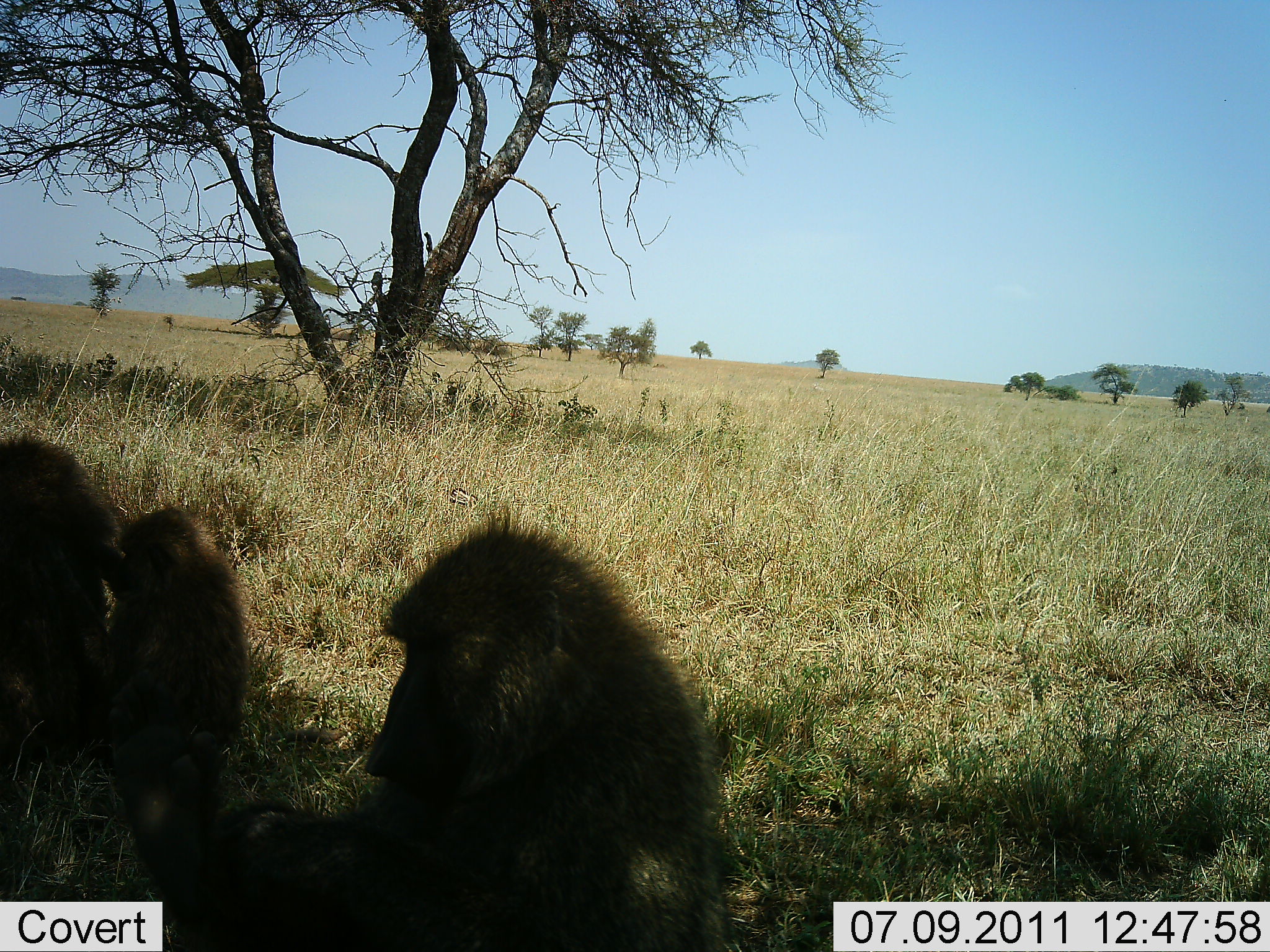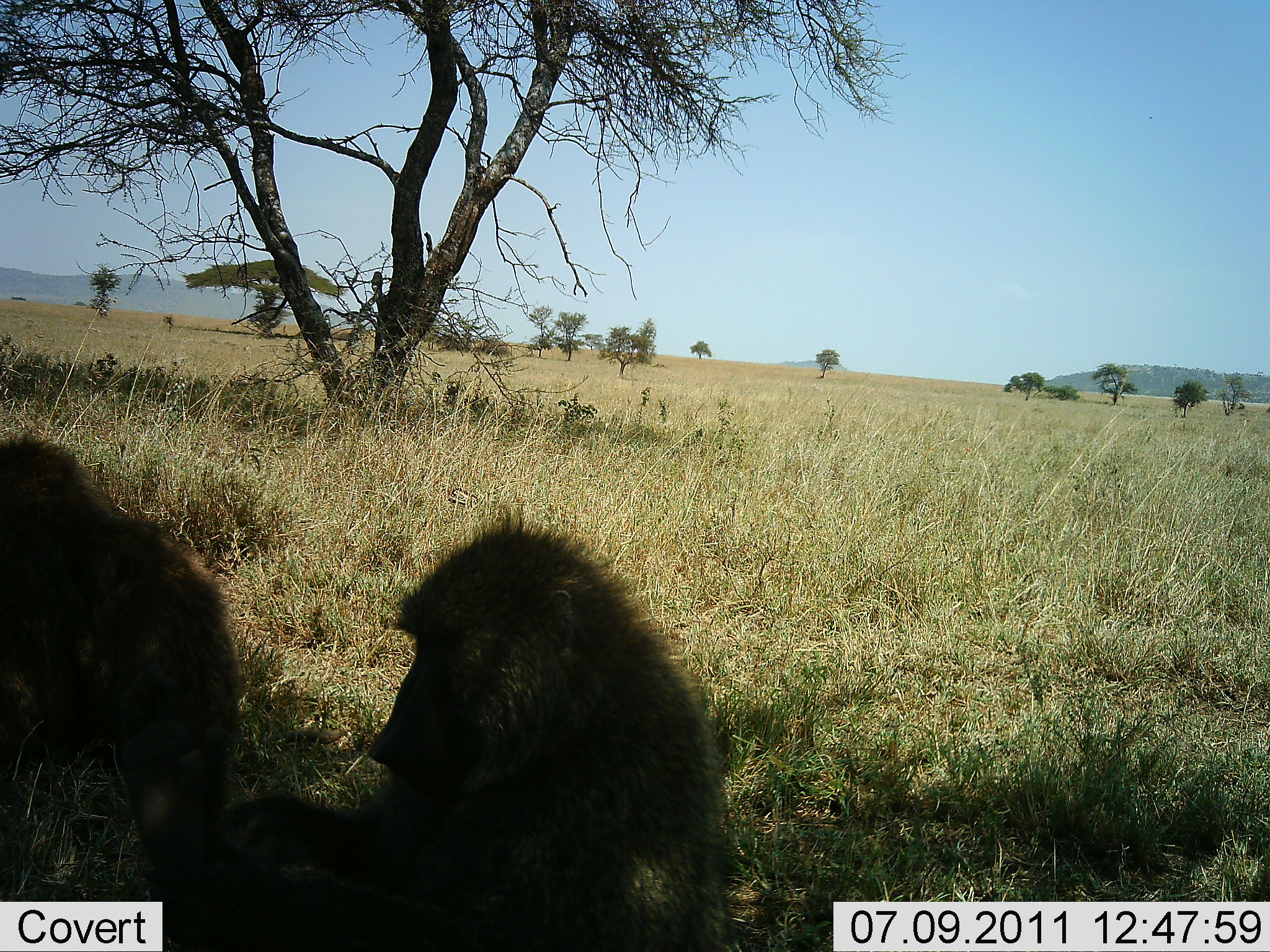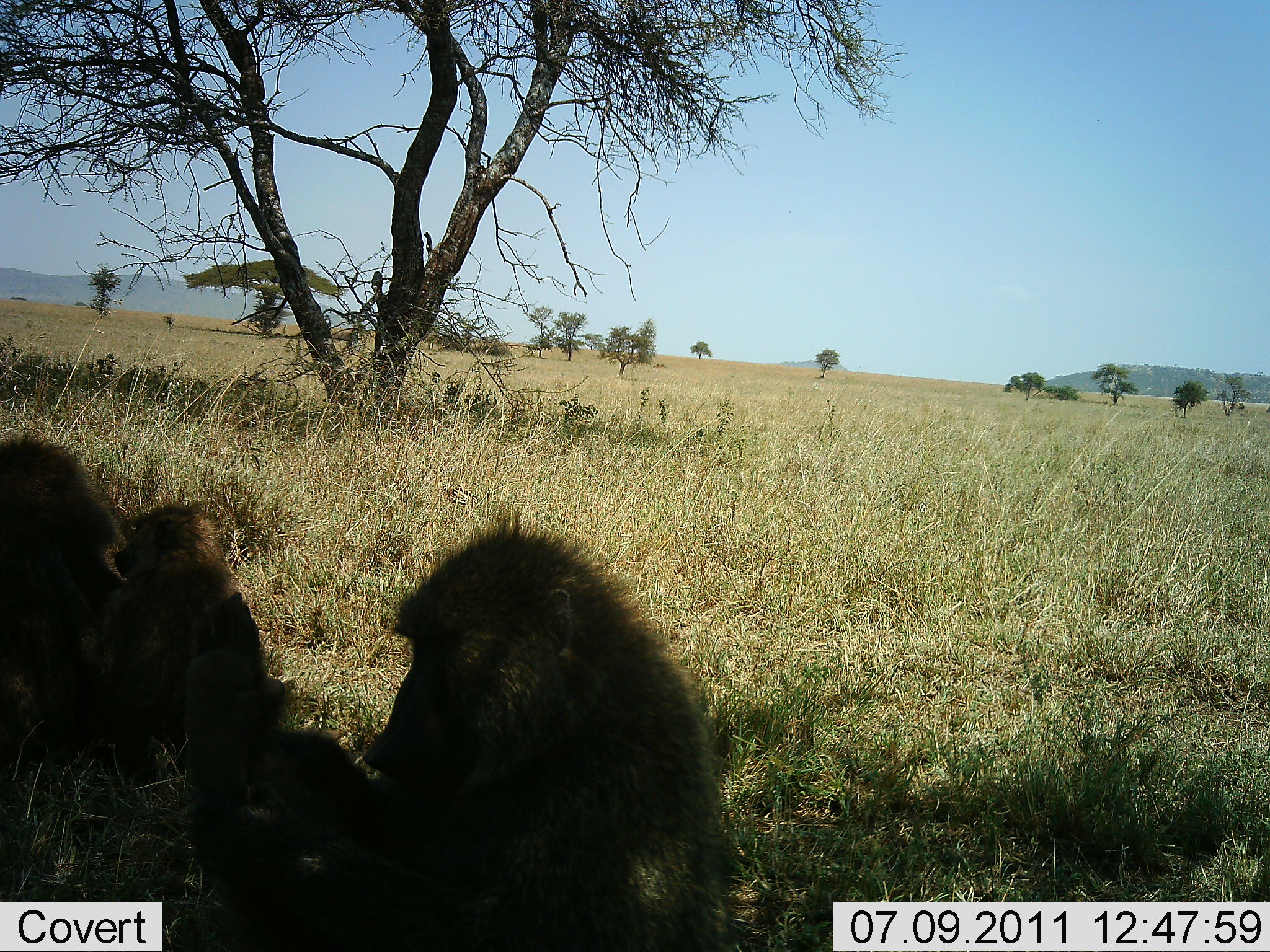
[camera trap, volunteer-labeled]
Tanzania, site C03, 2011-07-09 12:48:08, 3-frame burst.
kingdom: Animalia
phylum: Chordata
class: Mammalia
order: Primates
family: Cercopithecidae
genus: Papio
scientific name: Papio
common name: baboon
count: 3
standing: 9%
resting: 64%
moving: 0%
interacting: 18%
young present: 64%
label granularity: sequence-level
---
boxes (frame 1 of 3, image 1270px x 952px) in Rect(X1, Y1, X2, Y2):
animal: Rect(0, 438, 639, 593)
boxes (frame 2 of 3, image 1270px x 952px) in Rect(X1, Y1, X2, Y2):
animal: Rect(0, 434, 78, 465)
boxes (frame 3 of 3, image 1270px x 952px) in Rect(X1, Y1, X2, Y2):
animal: Rect(0, 434, 633, 594)